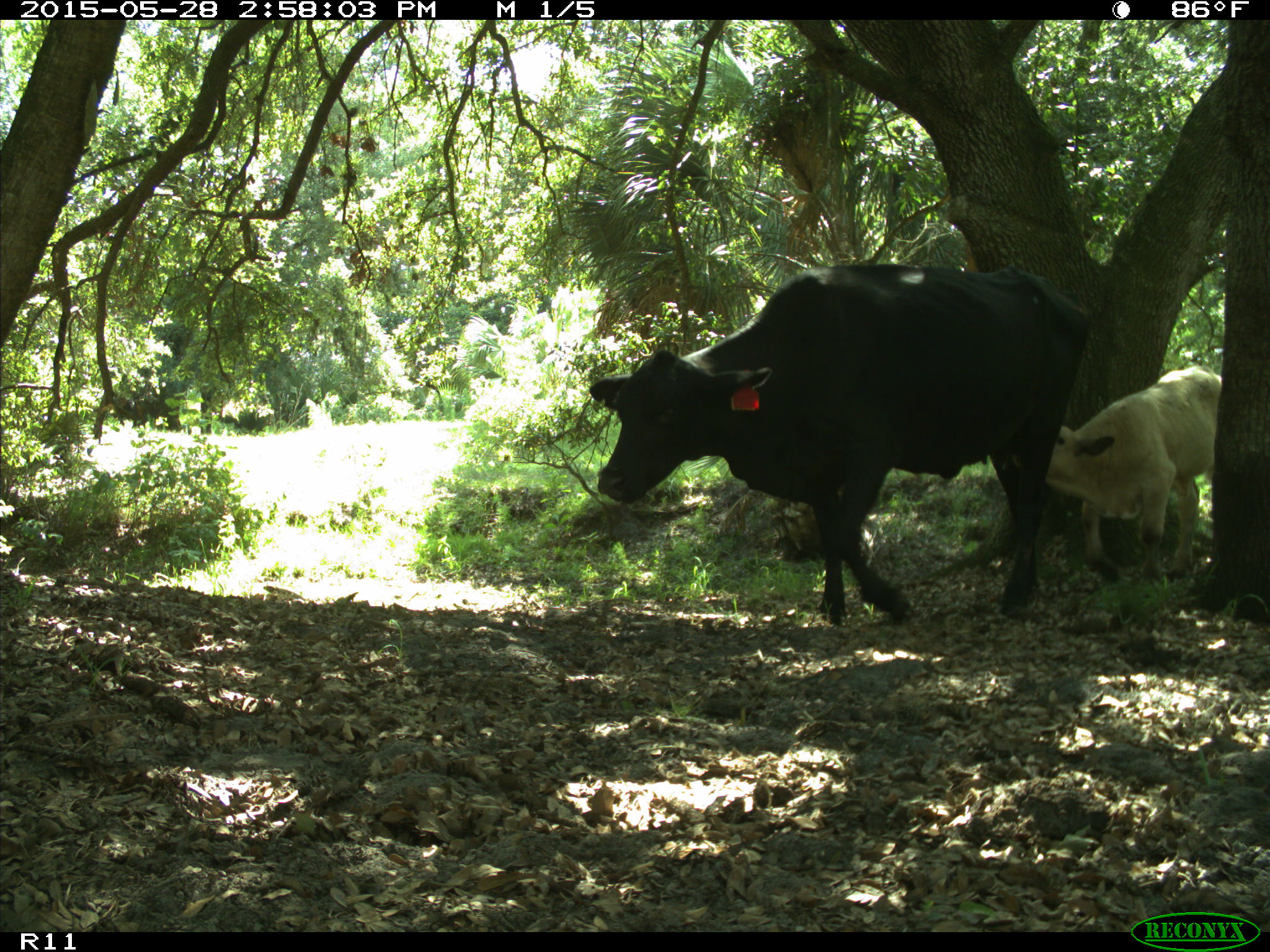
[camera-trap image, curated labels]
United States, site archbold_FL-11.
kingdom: Animalia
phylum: Chordata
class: Mammalia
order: Artiodactyla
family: Bovidae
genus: Bos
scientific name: Bos taurus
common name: domestic cow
Bos taurus (domestic cow).